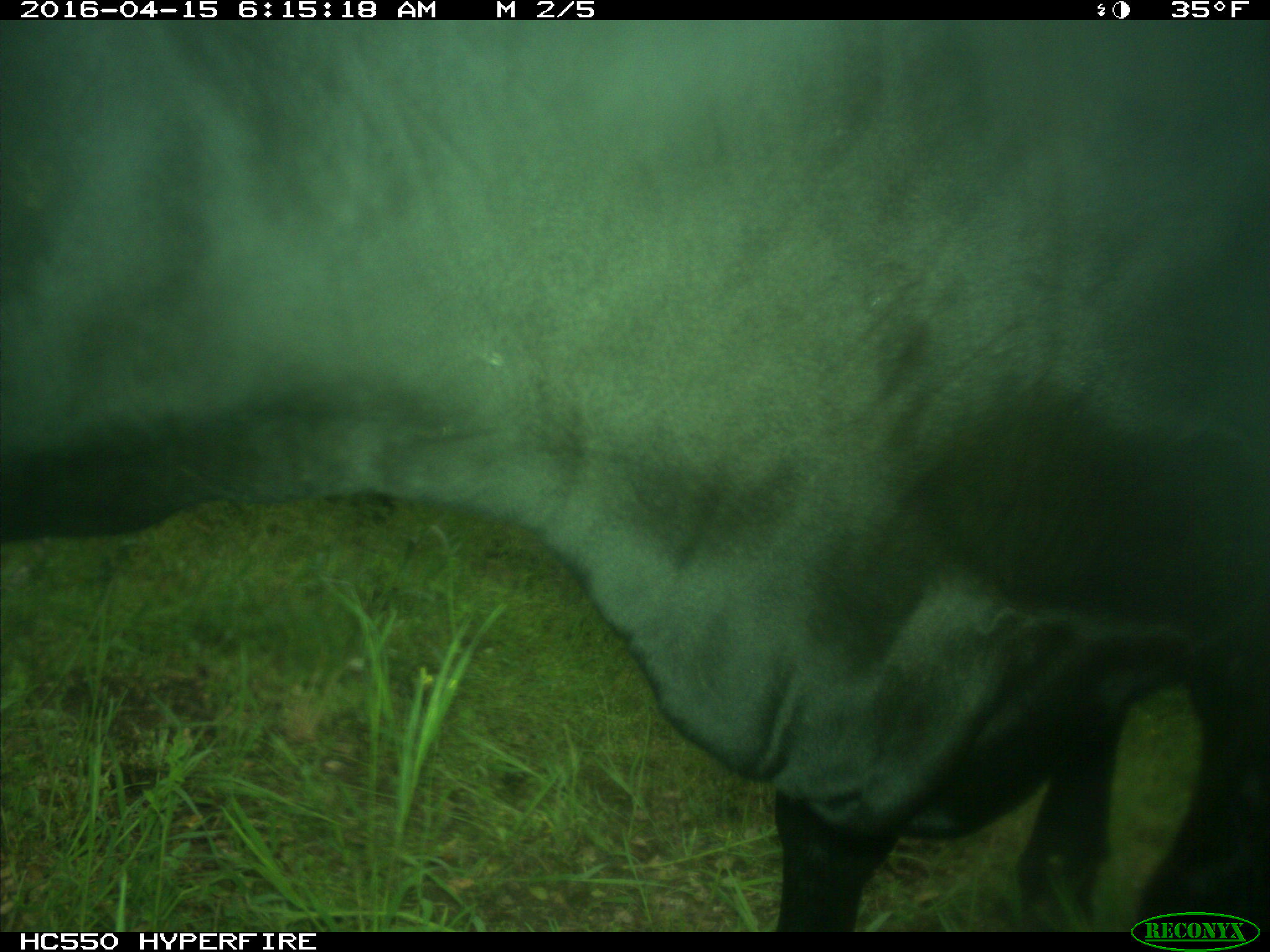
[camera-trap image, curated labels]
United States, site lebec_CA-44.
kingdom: Animalia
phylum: Chordata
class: Mammalia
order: Artiodactyla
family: Bovidae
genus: Bos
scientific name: Bos taurus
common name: domestic cow